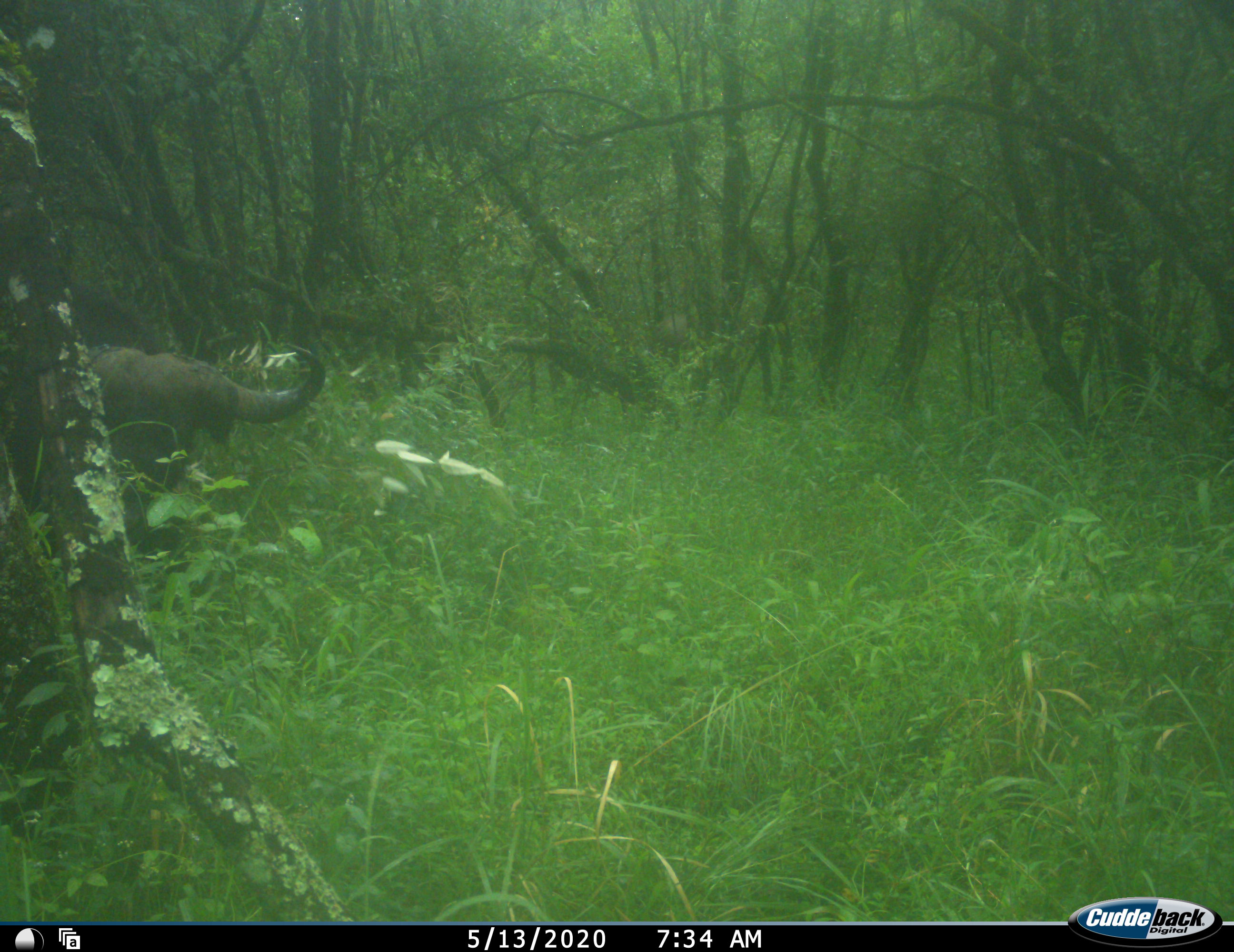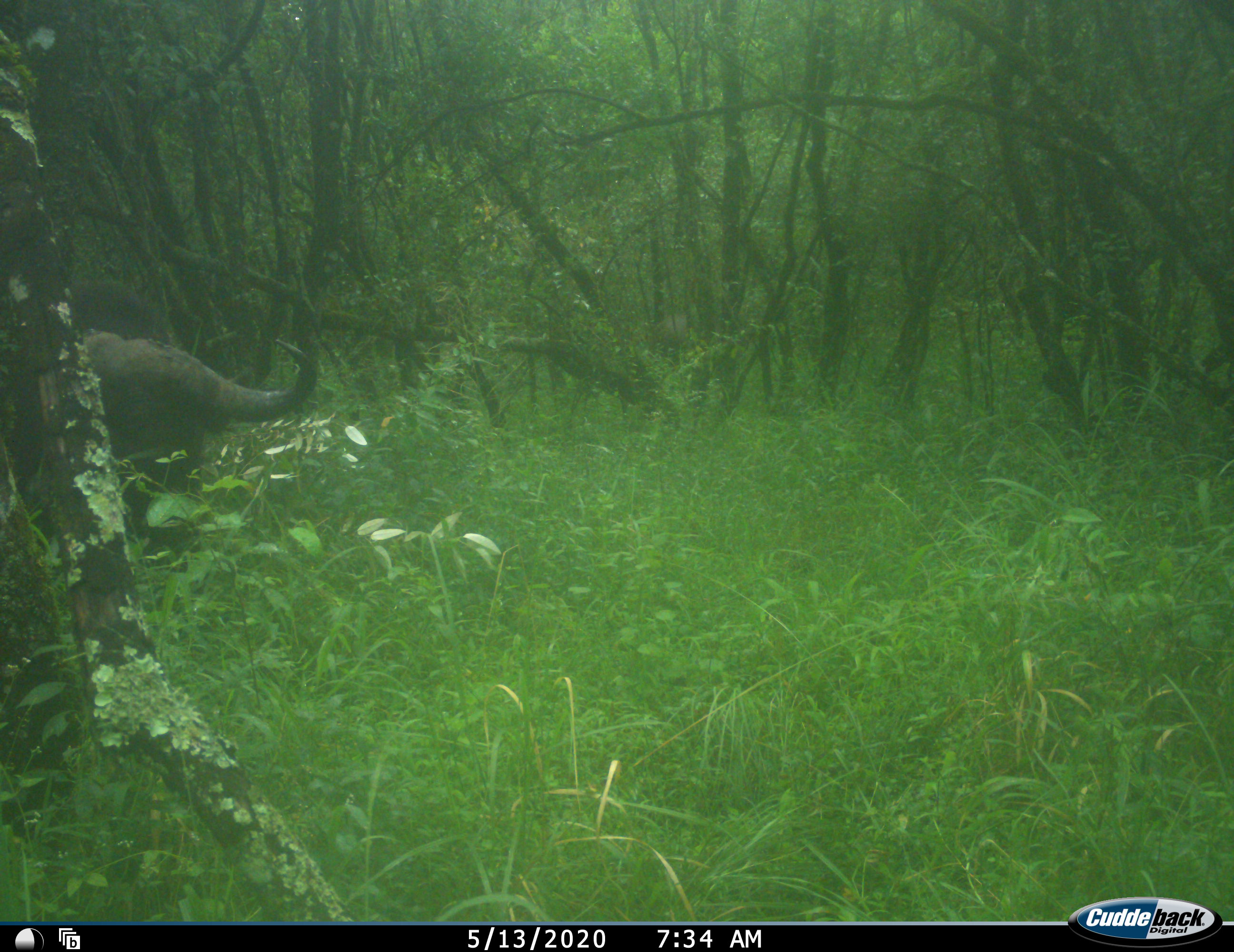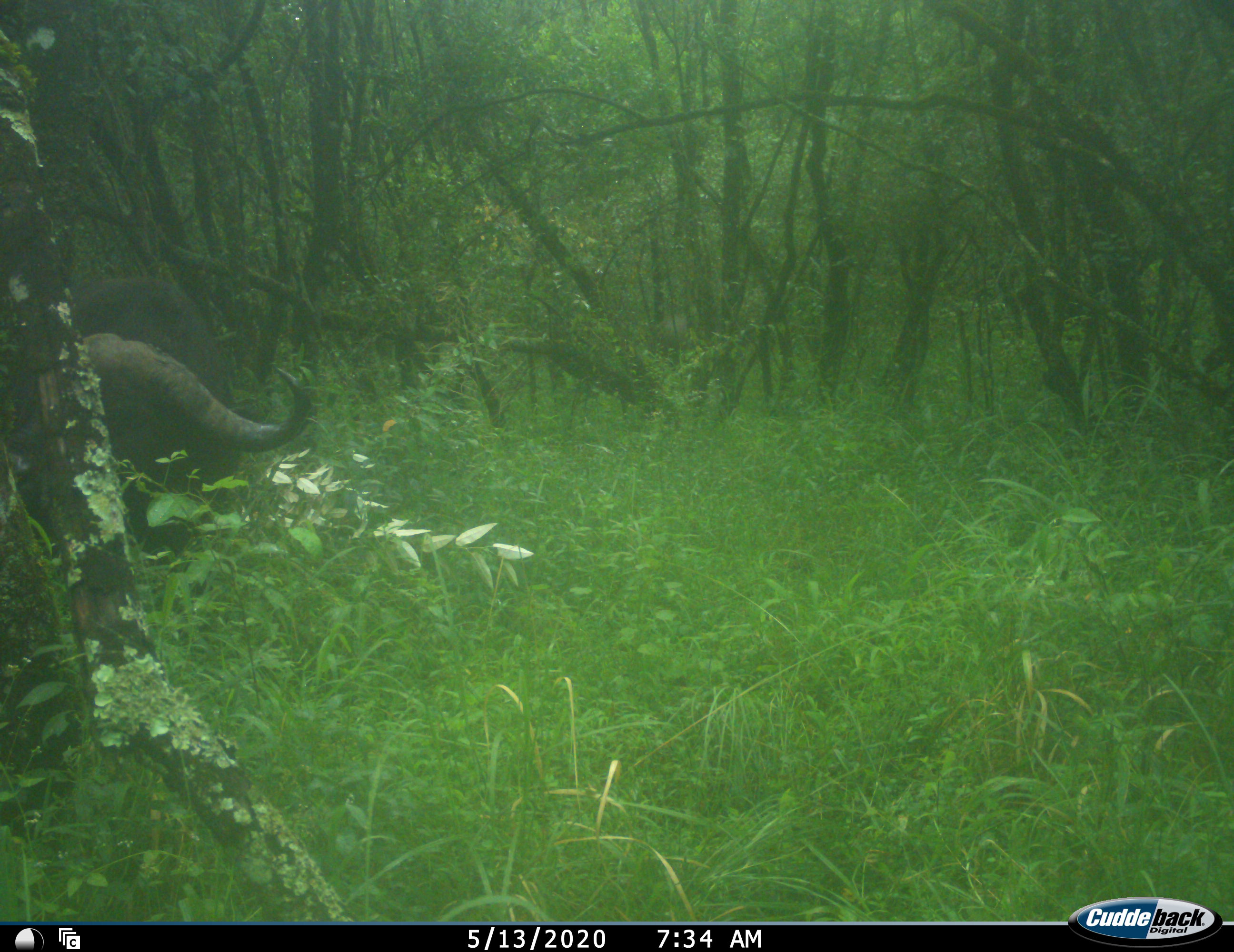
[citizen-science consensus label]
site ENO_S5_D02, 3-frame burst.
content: unidentified animal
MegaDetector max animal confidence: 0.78